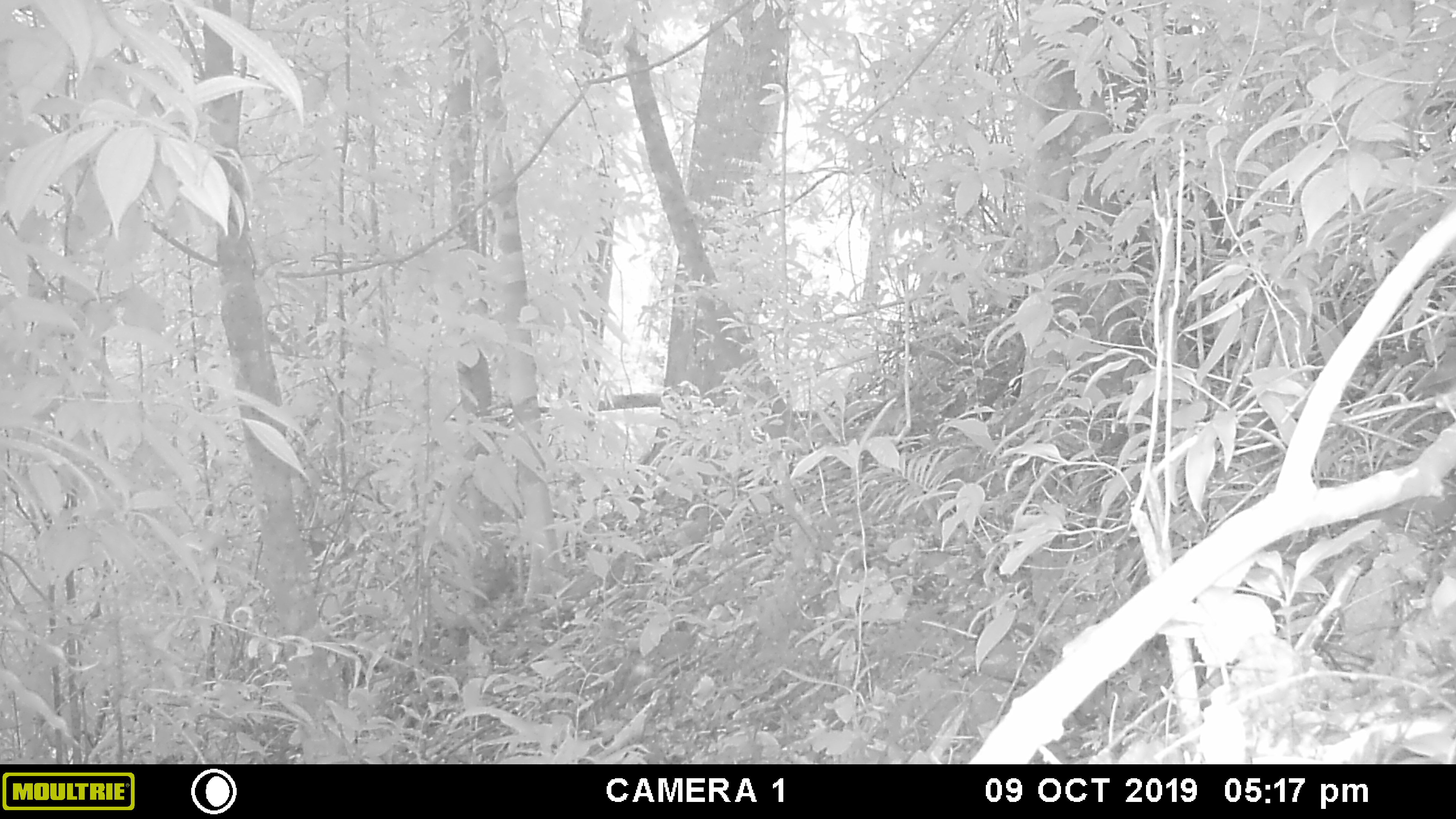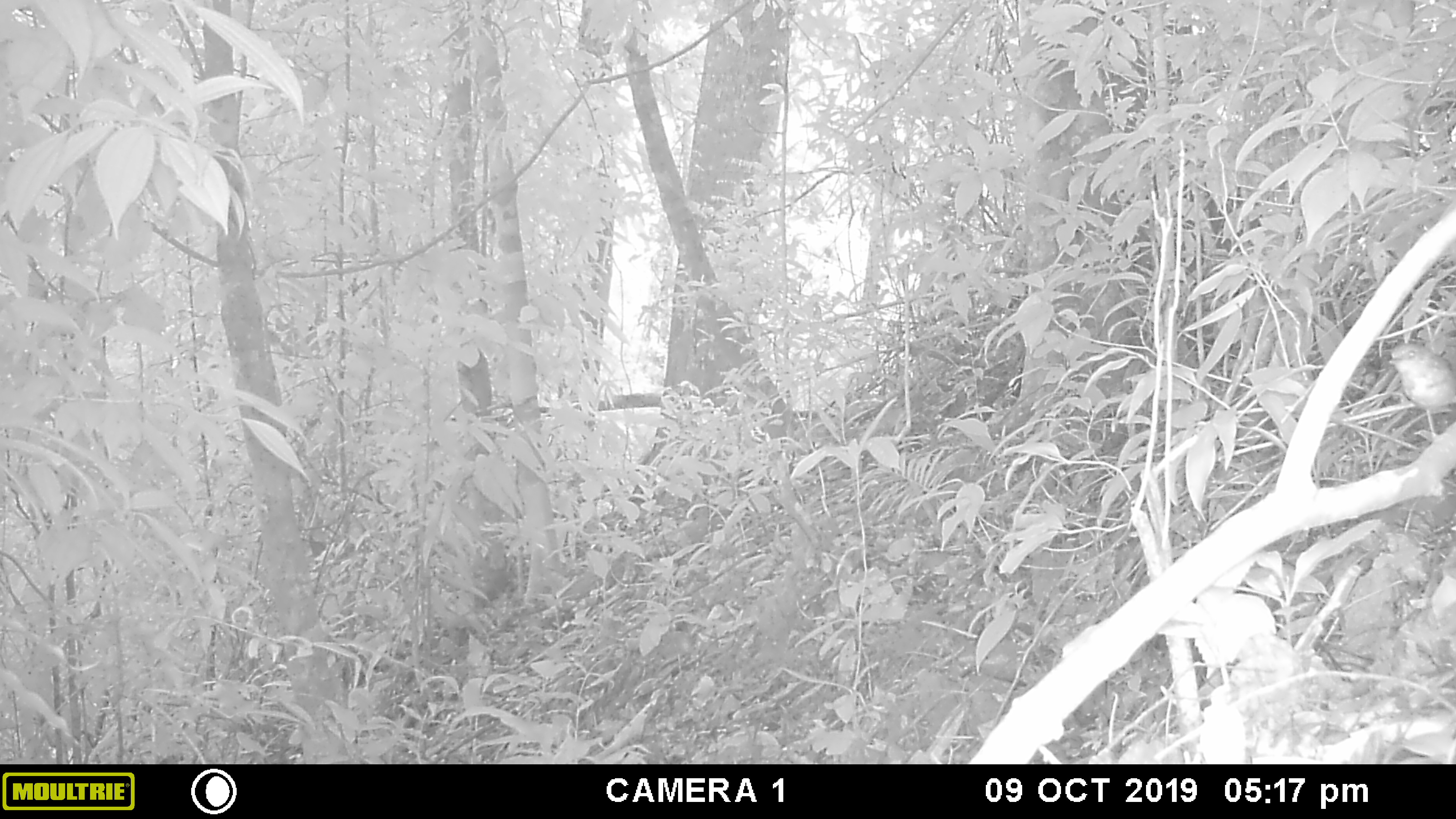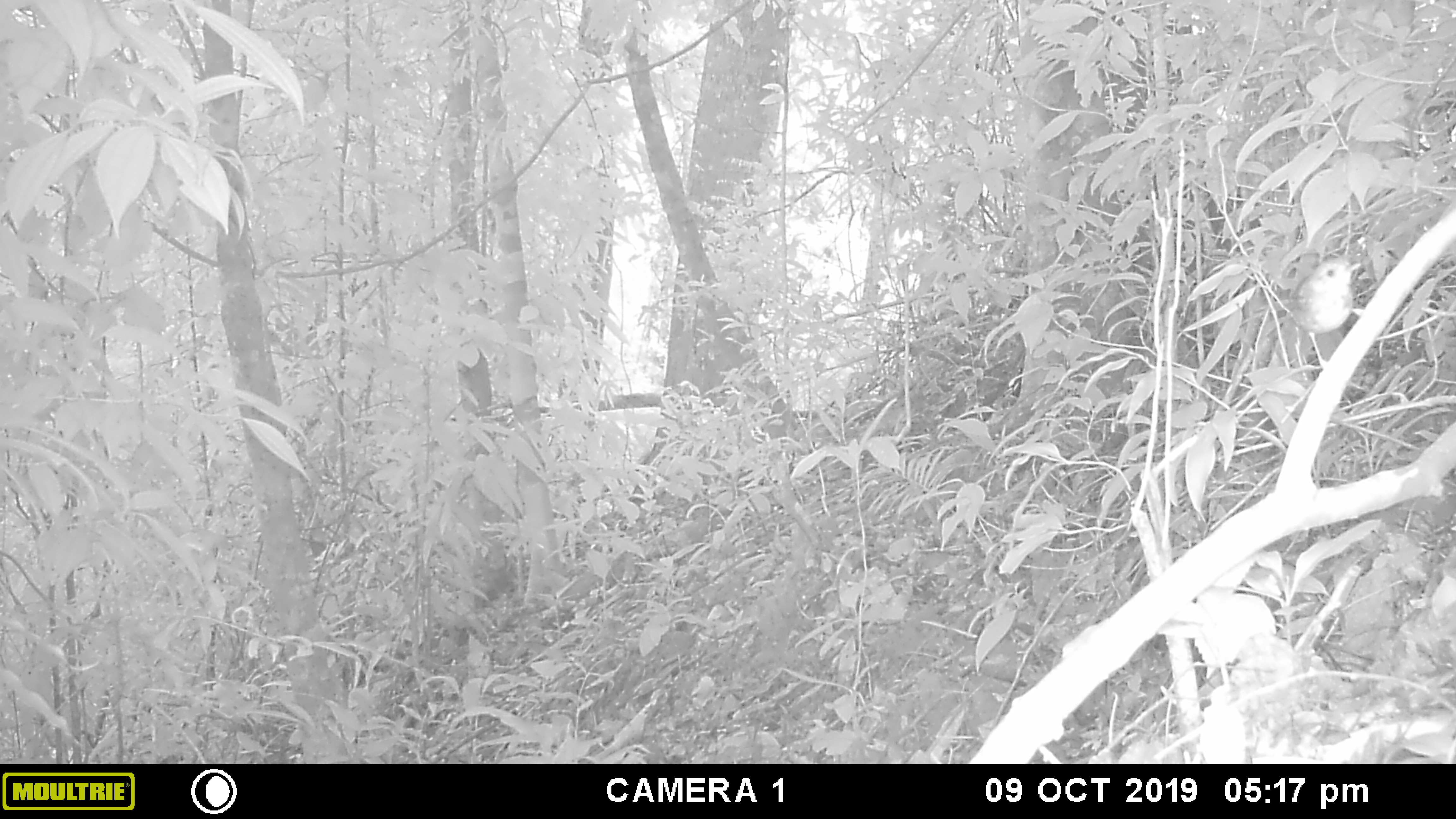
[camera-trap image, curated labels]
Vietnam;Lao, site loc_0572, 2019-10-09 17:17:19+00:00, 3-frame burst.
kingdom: Animalia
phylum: Chordata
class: Aves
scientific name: Aves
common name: bird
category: unidentified bird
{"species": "unidentified bird (bird) (Aves)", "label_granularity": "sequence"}